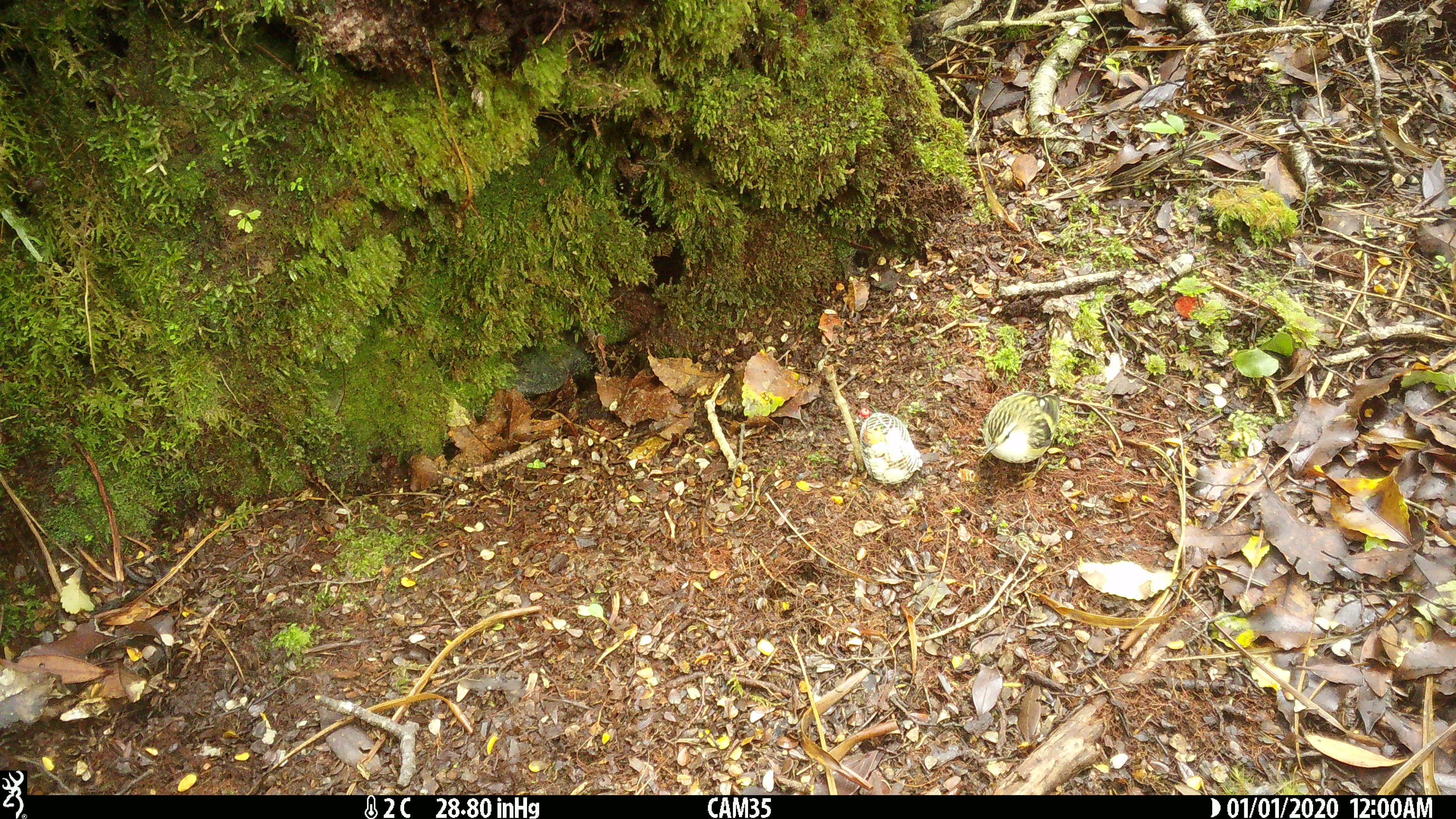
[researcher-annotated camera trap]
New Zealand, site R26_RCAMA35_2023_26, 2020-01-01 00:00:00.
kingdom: Animalia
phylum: Chordata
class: Aves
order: Passeriformes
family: Acanthisittidae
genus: Acanthisitta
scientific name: Acanthisitta chloris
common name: rifleman